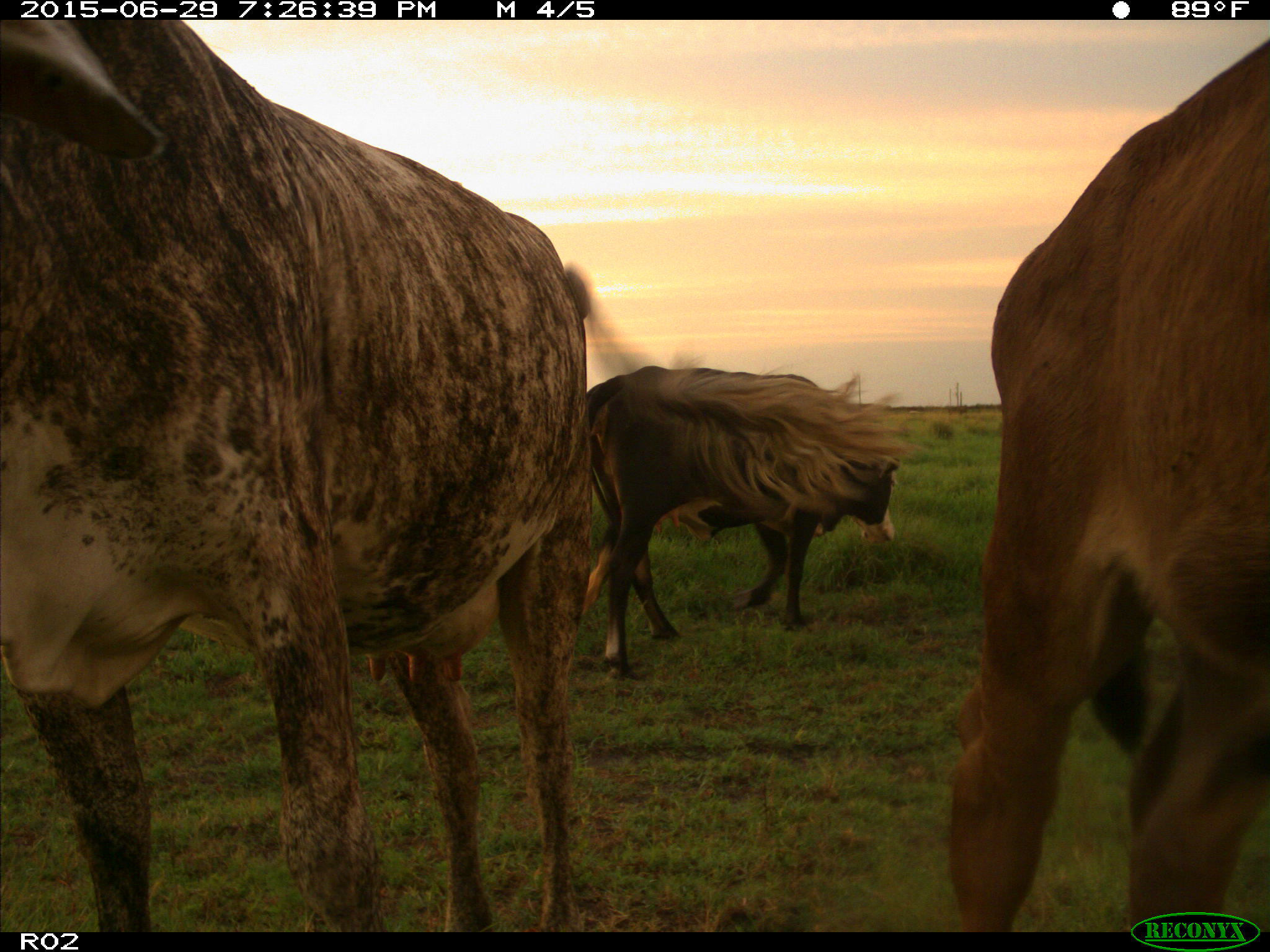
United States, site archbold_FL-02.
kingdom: Animalia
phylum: Chordata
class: Mammalia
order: Artiodactyla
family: Bovidae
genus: Bos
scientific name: Bos taurus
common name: domestic cow